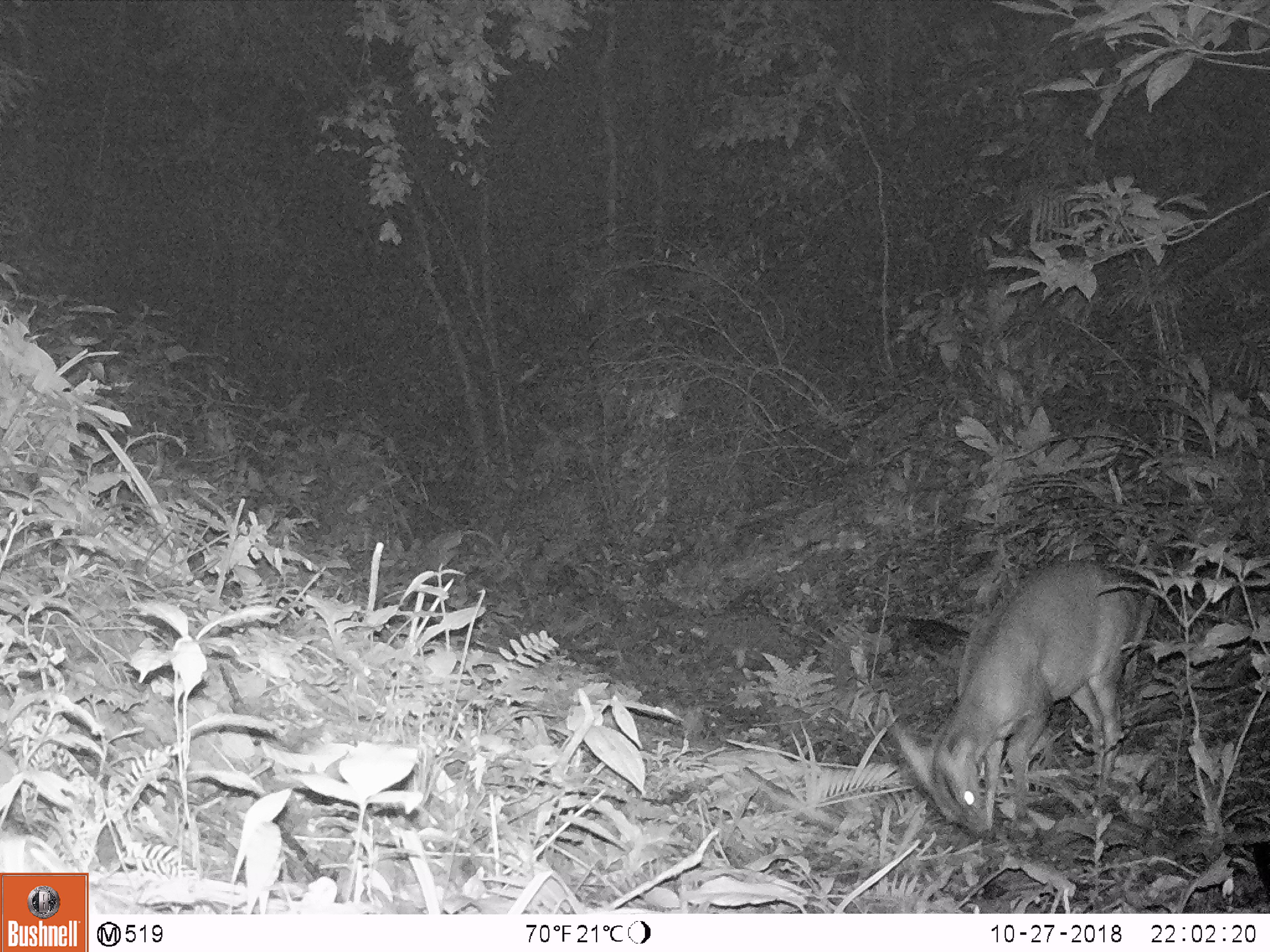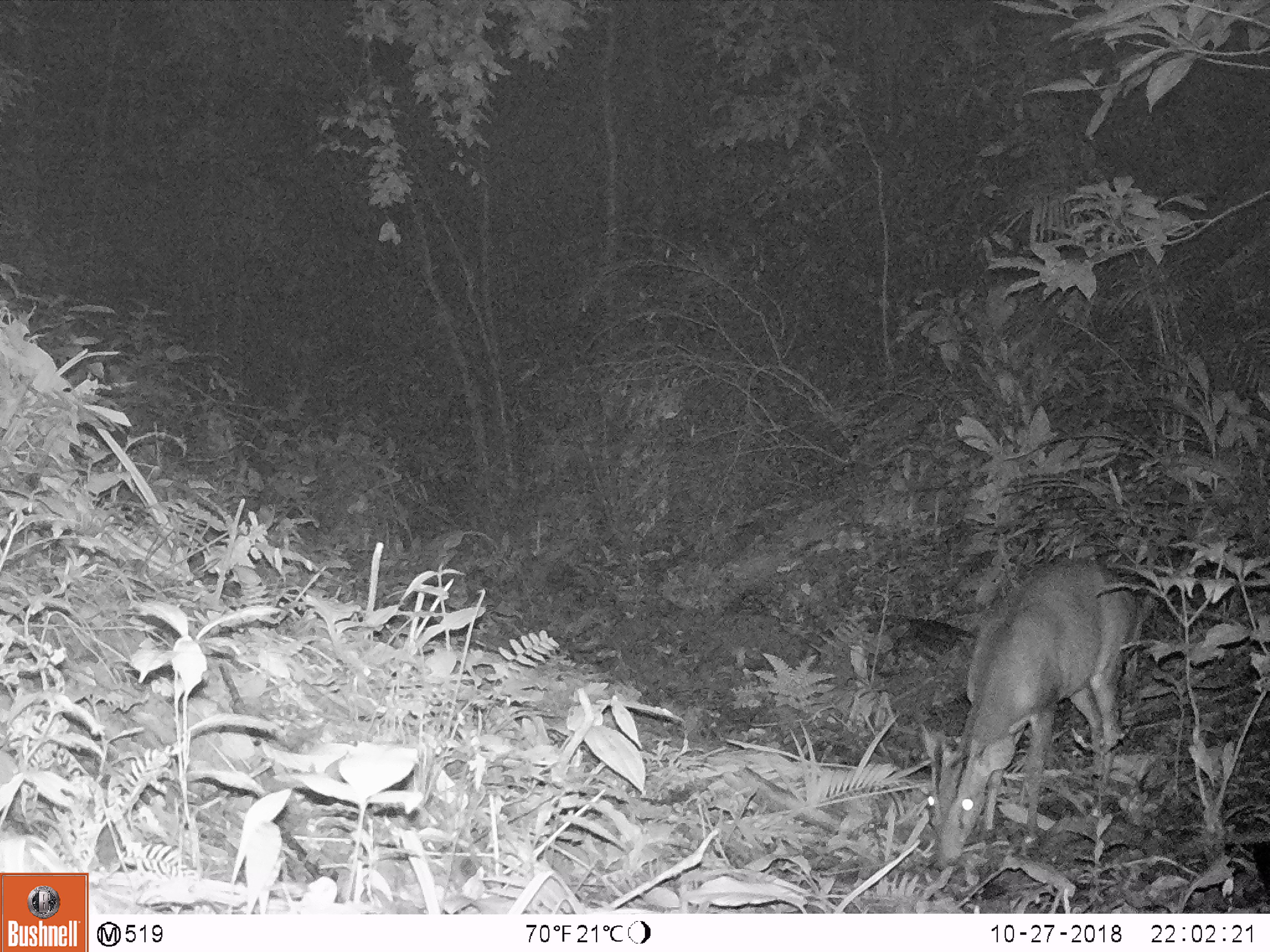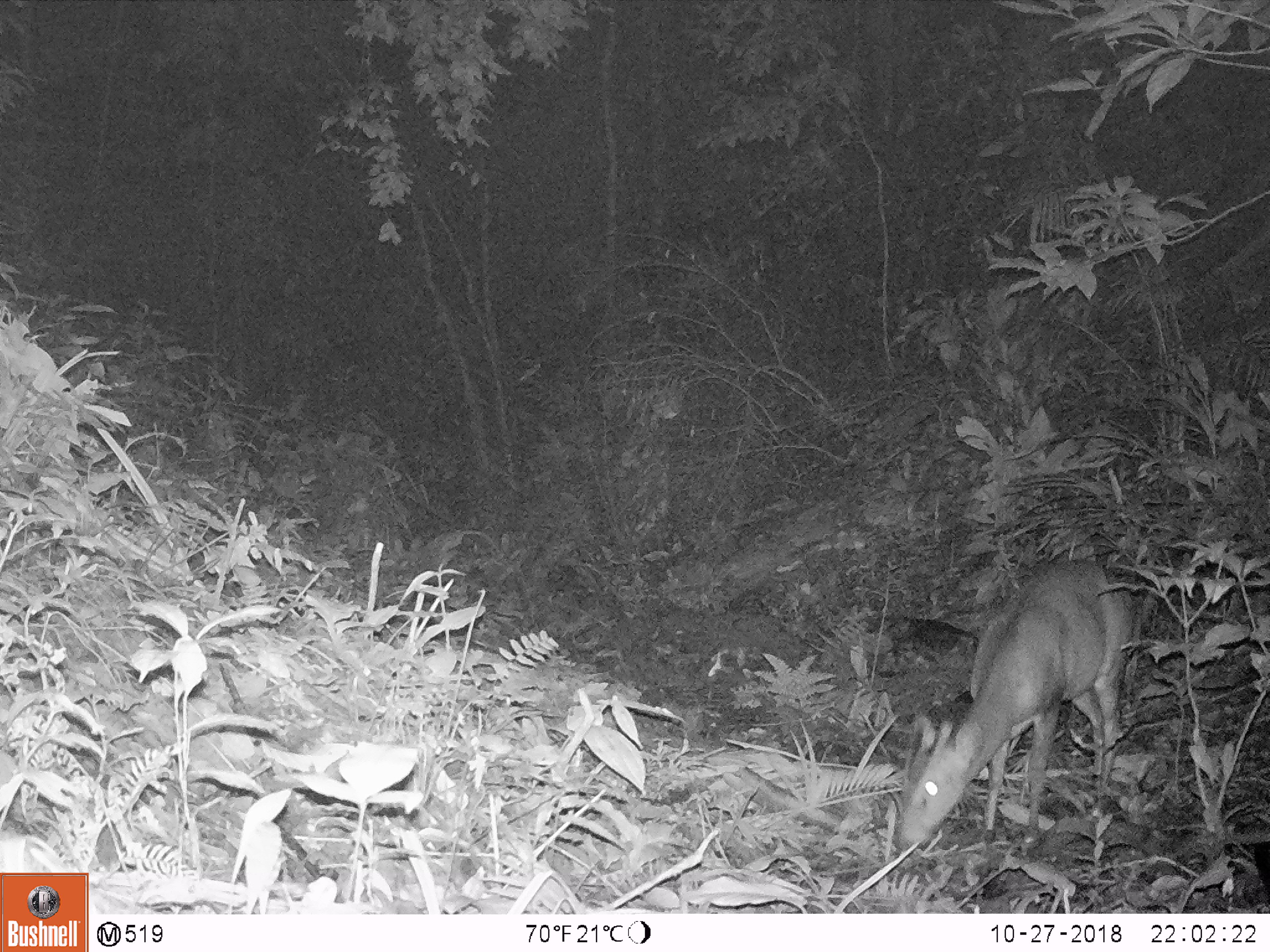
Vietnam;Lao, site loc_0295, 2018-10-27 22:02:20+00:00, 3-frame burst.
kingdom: Animalia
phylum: Chordata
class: Mammalia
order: Artiodactyla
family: Cervidae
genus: Muntiacus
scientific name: Muntiacus vuquangensis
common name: large-antlered muntjac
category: large antlered muntjac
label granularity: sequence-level